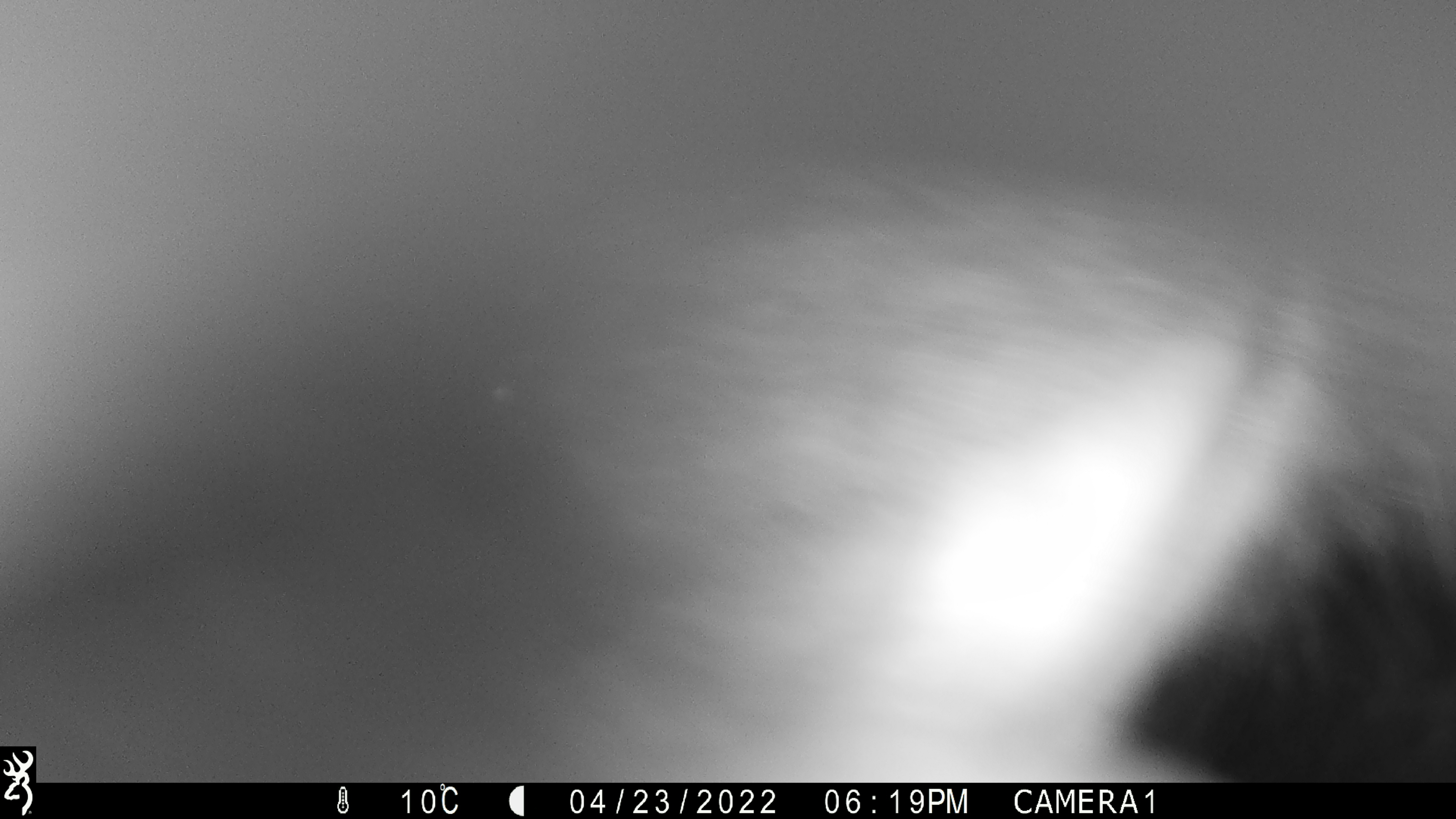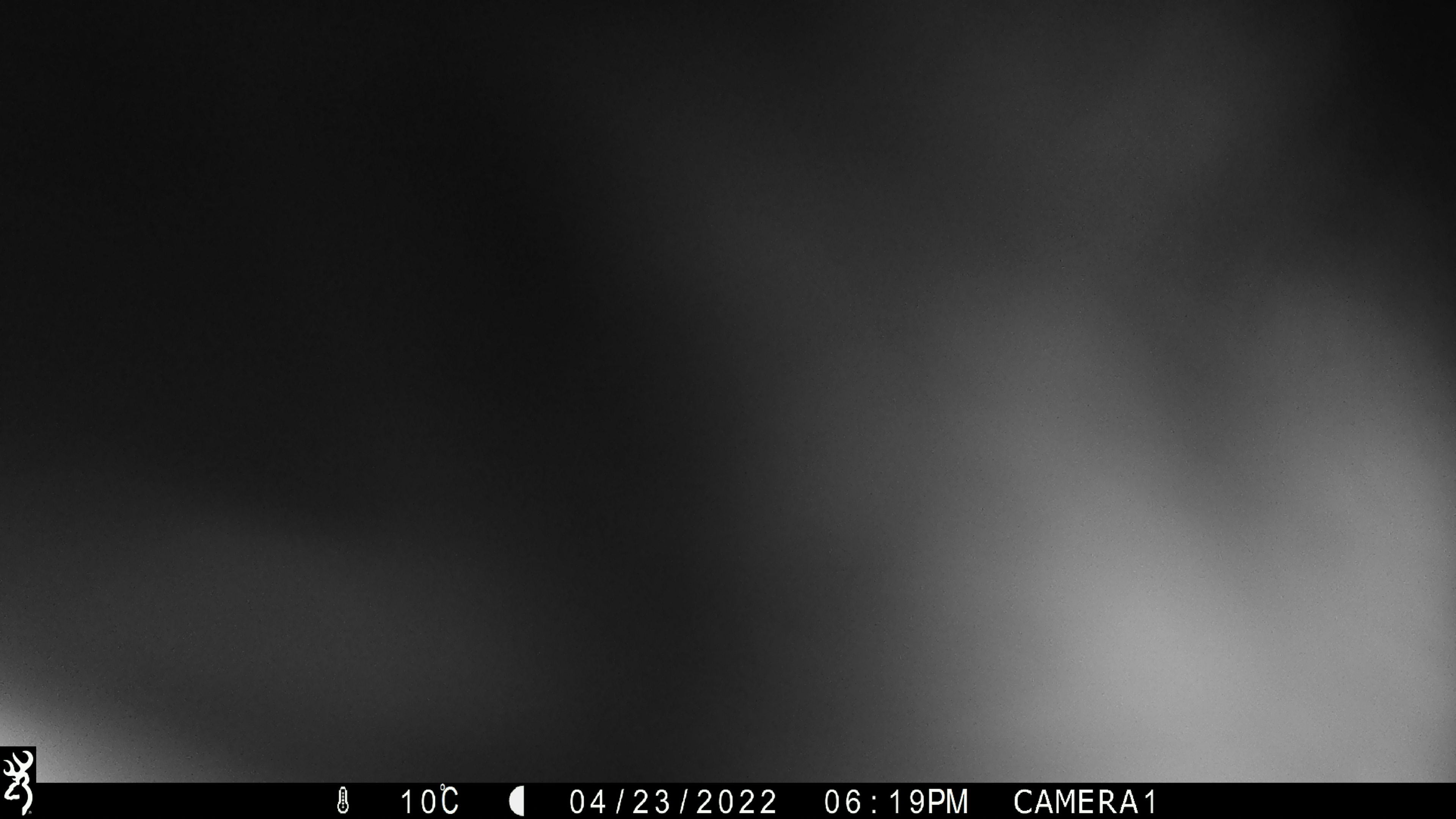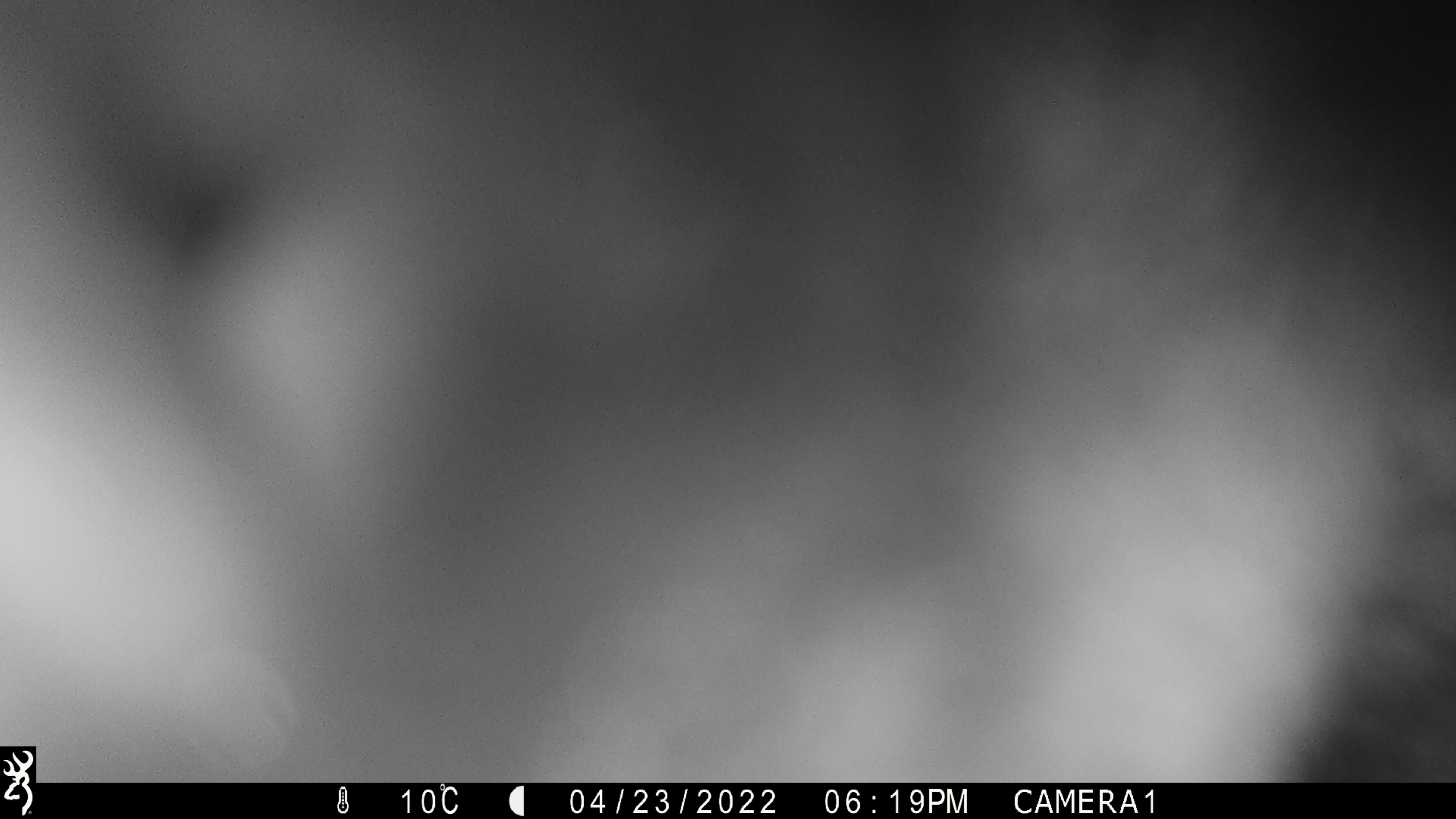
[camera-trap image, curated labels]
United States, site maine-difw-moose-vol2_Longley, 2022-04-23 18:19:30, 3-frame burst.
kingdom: Animalia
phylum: Chordata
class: Mammalia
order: Carnivora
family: Ursidae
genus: Ursus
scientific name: Ursus americanus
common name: black bear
Black bear (Ursus americanus).